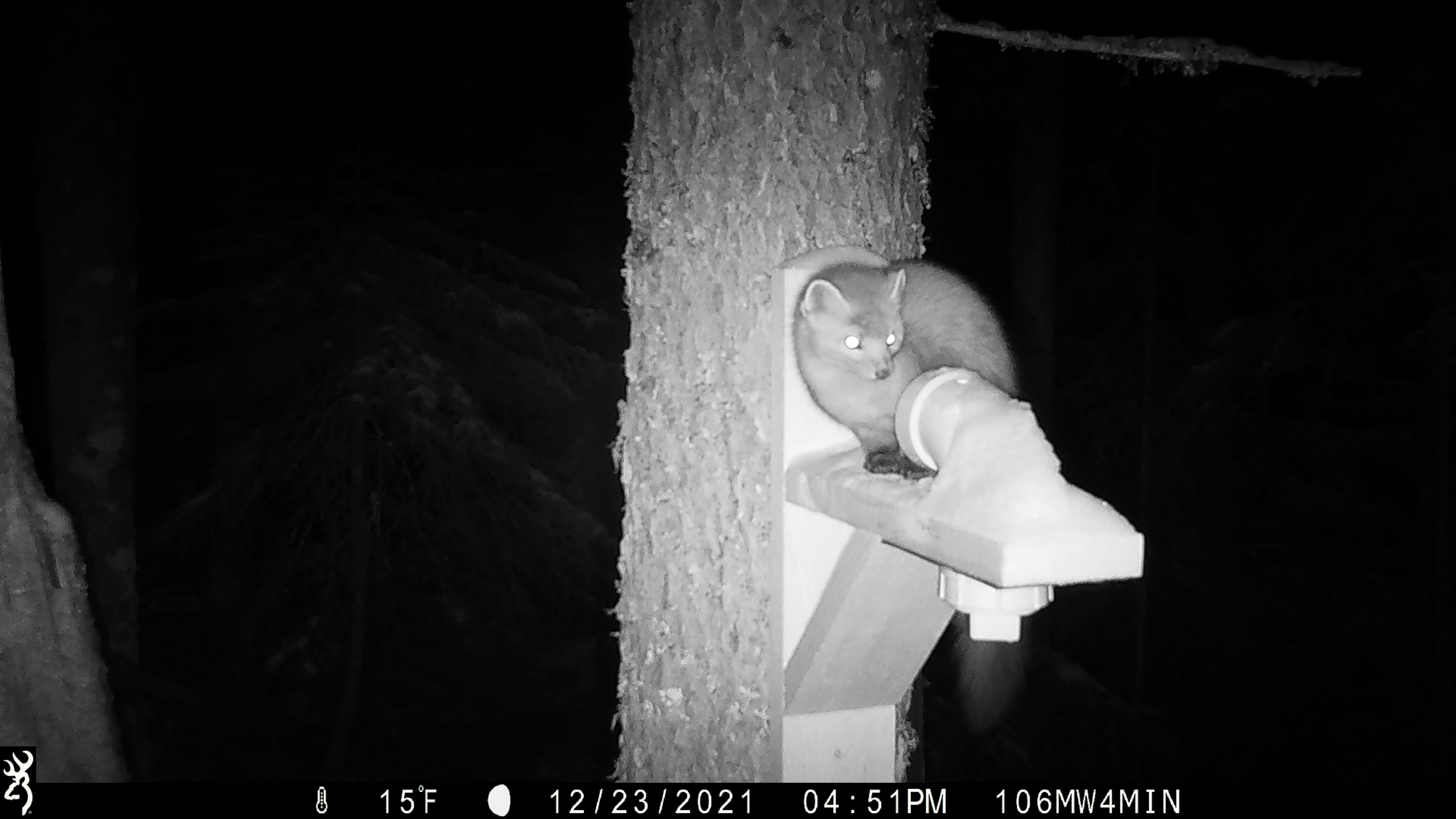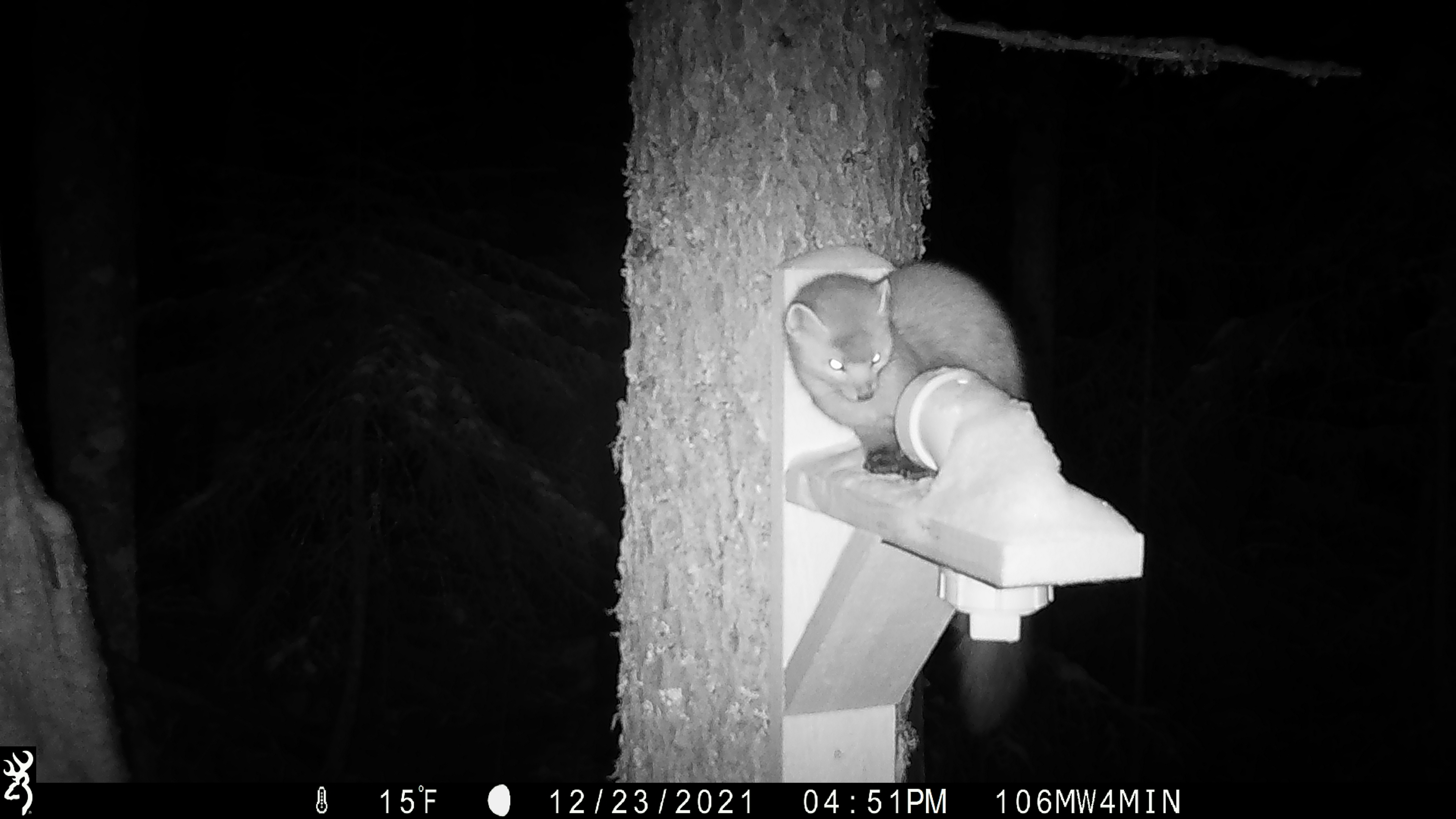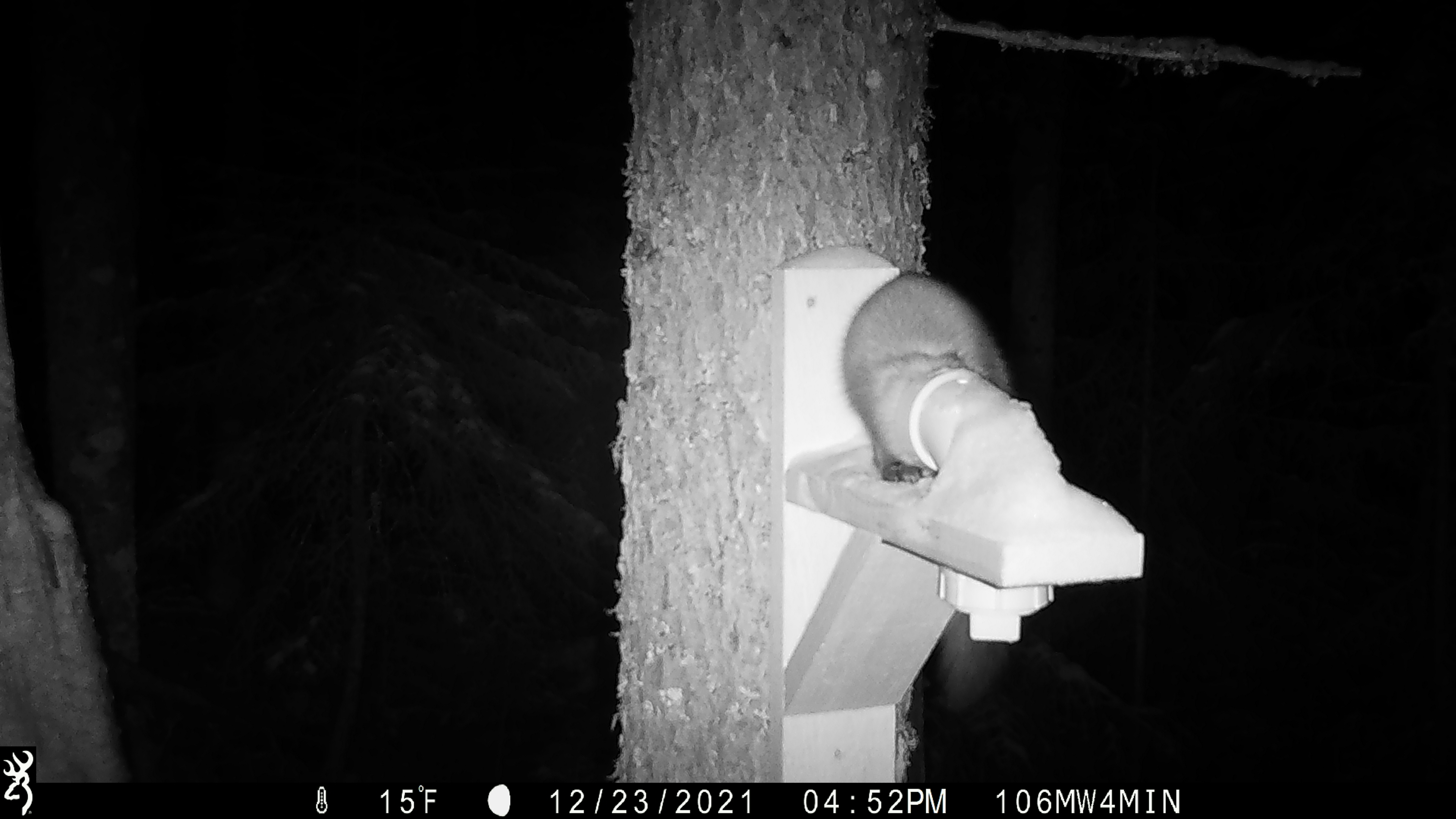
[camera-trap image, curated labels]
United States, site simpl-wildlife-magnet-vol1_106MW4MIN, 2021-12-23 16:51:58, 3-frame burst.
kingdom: Animalia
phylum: Chordata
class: Mammalia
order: Carnivora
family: Mustelidae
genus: Martes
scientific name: Martes americana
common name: american marten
American marten (Martes americana).